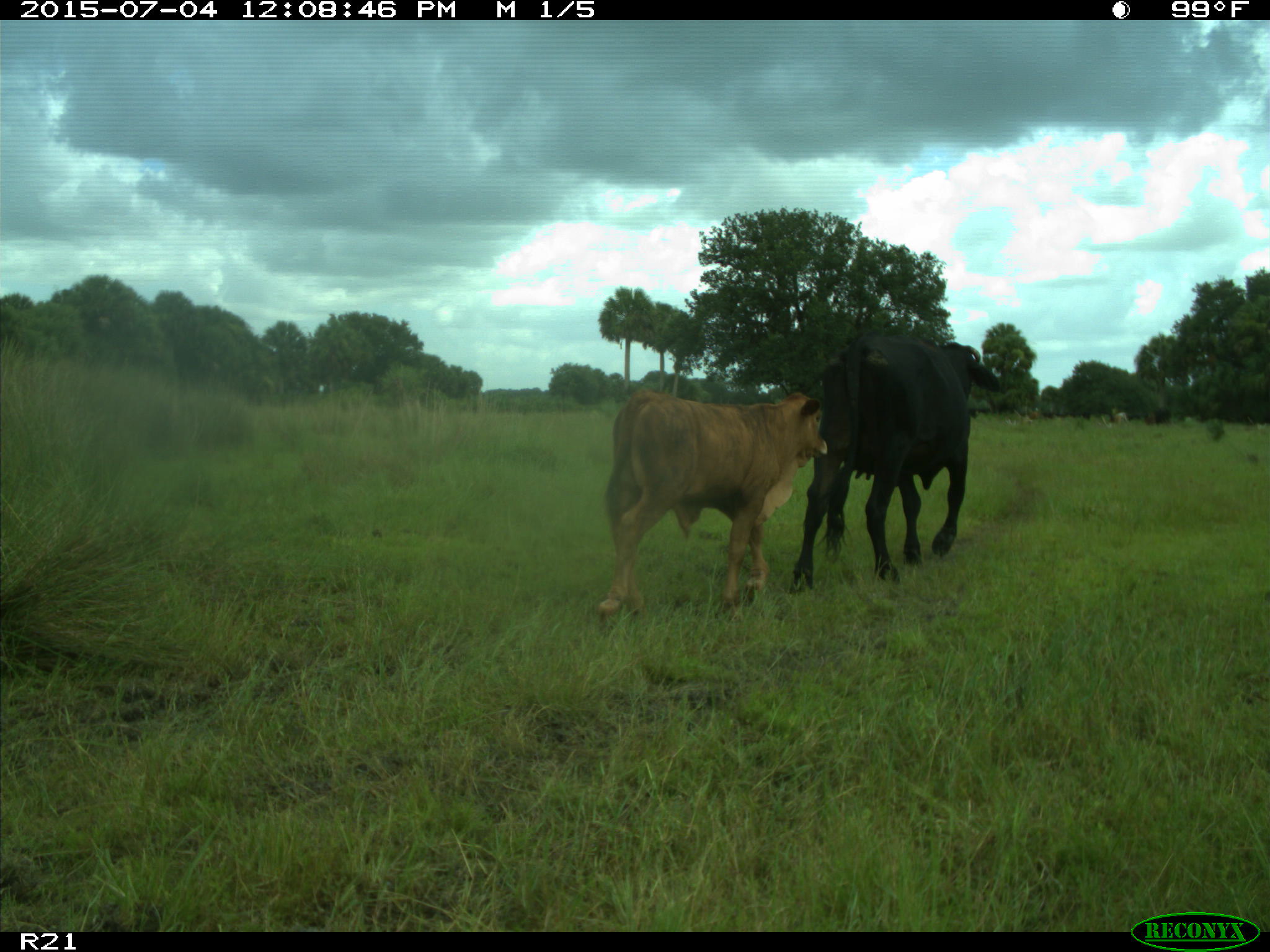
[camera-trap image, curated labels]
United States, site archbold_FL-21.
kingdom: Animalia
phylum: Chordata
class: Mammalia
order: Artiodactyla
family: Bovidae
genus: Bos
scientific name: Bos taurus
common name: domestic cow